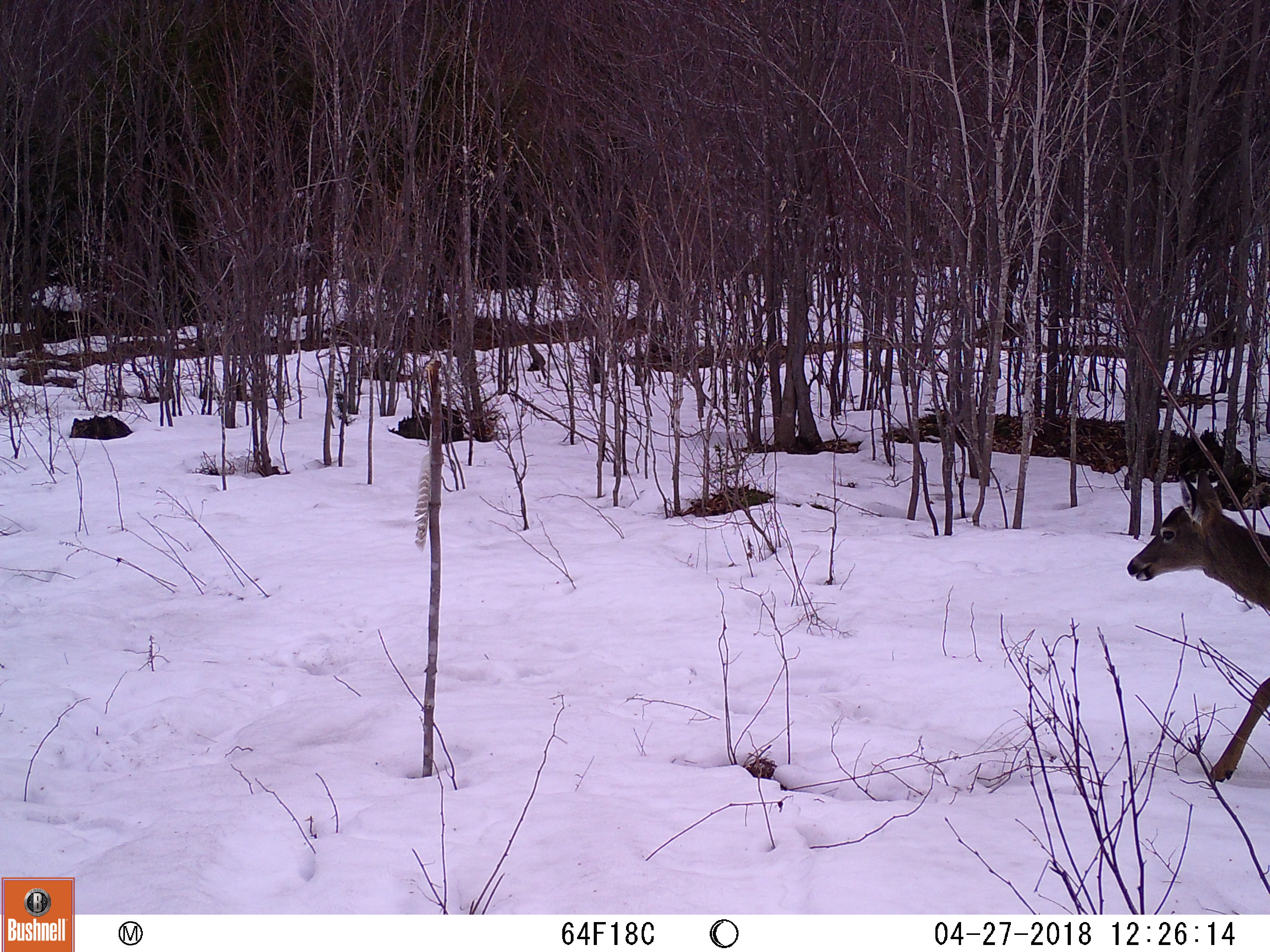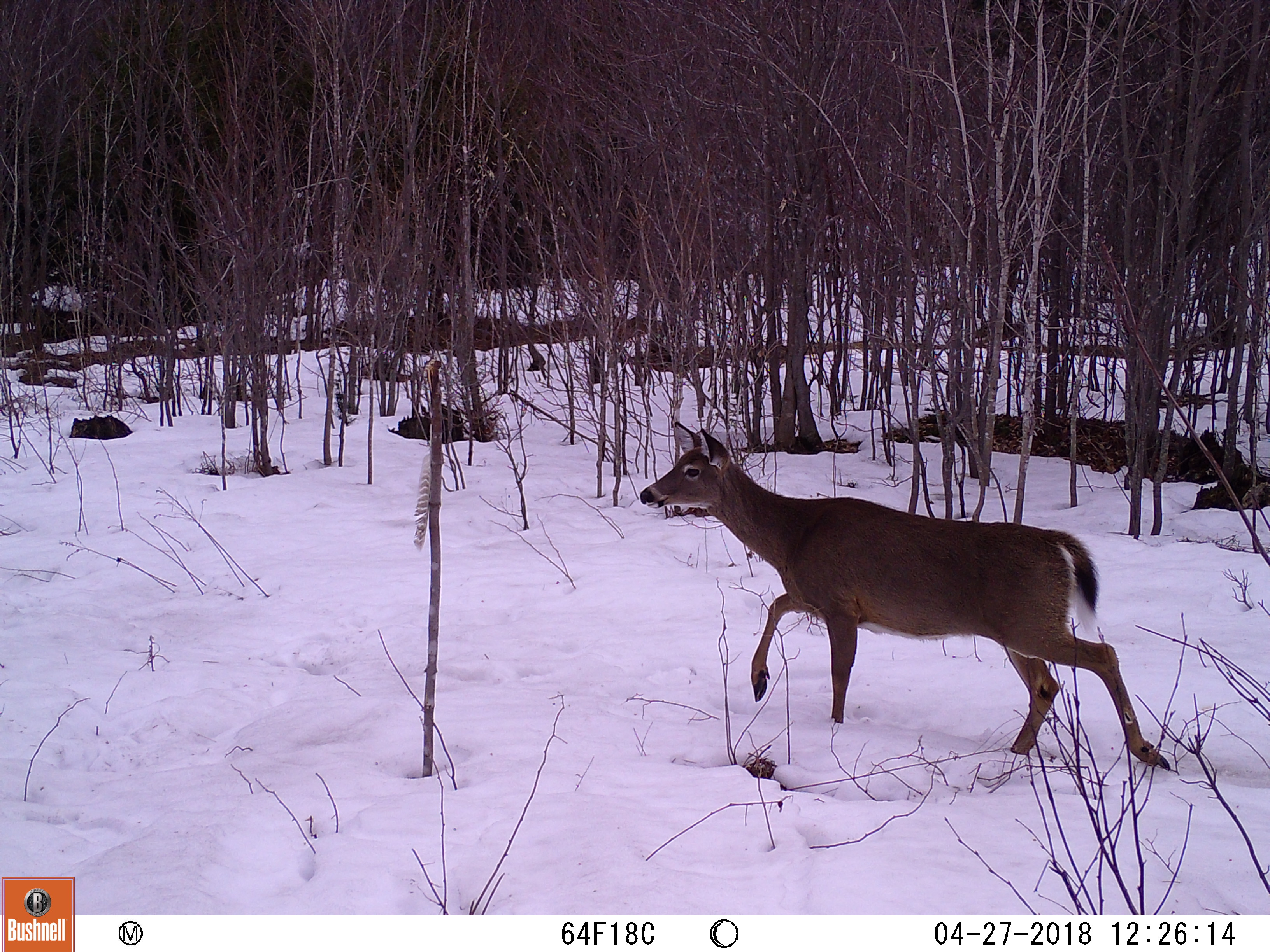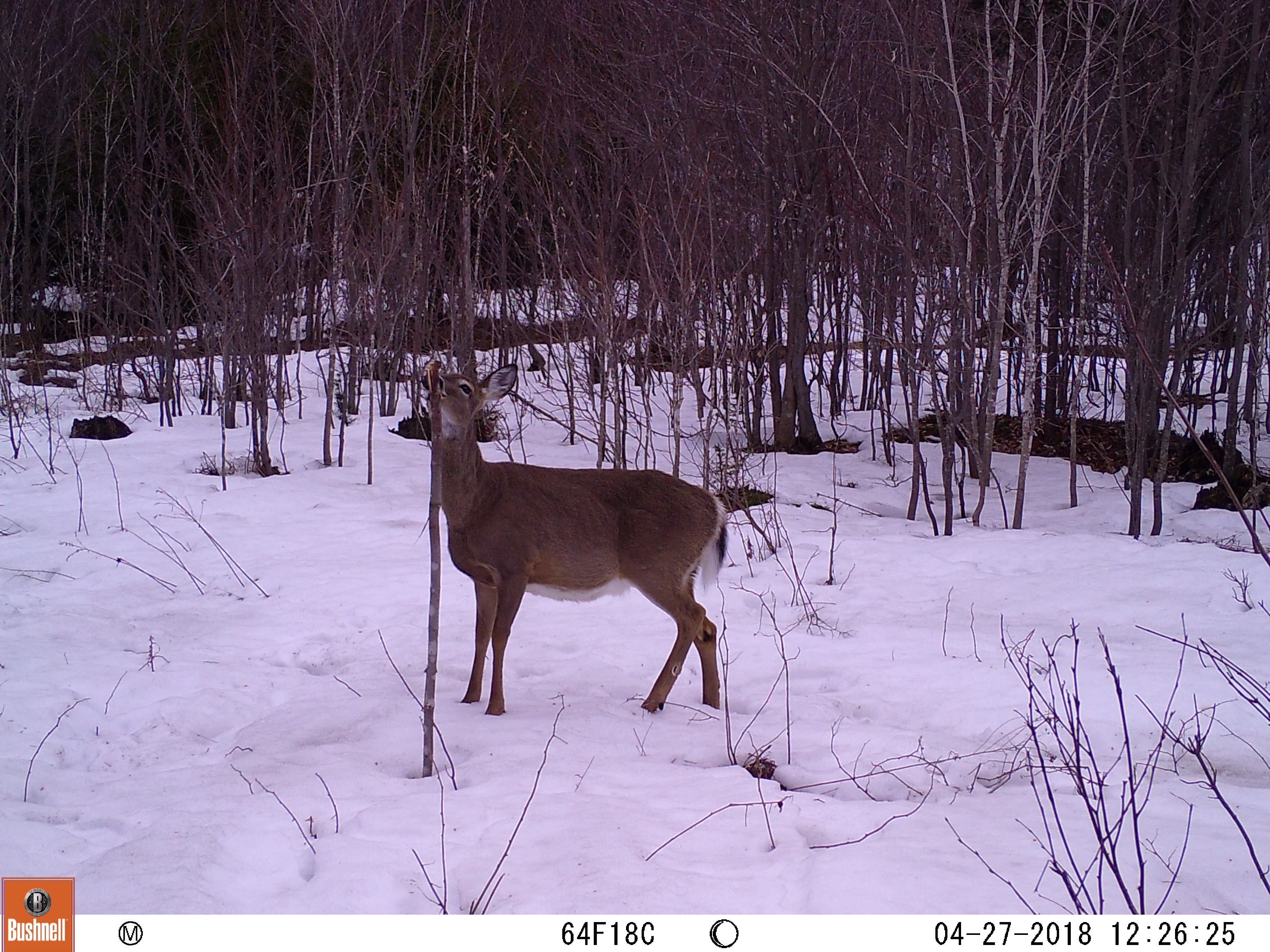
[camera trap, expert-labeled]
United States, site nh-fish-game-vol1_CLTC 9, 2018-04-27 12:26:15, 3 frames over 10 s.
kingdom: Animalia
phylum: Chordata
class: Mammalia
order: Artiodactyla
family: Cervidae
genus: Odocoileus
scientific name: Odocoileus virginianus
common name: white-tailed deer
White-tailed deer (Odocoileus virginianus).